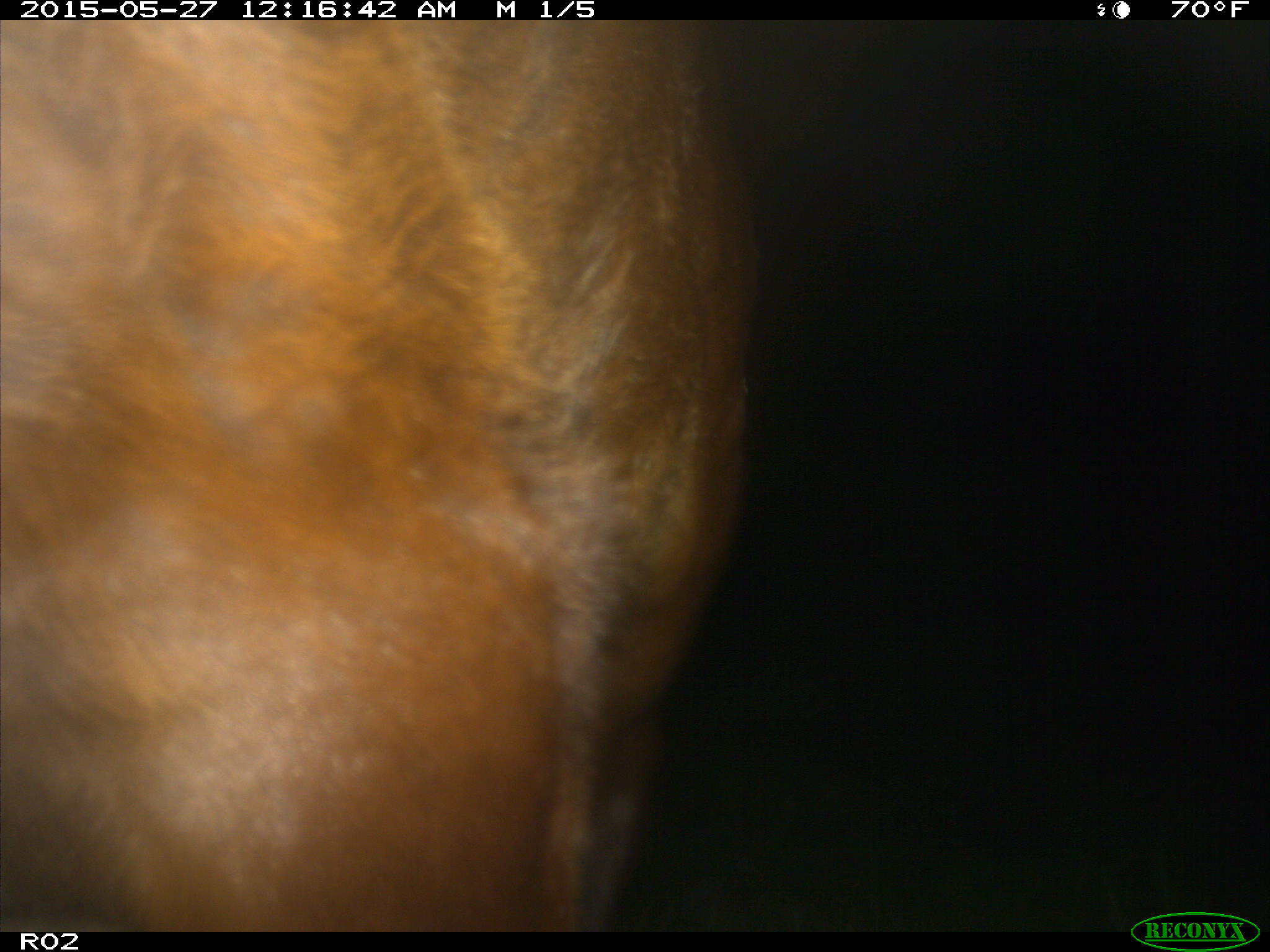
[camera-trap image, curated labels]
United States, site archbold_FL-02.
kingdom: Animalia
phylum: Chordata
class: Mammalia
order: Artiodactyla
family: Bovidae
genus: Bos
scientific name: Bos taurus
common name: domestic cow